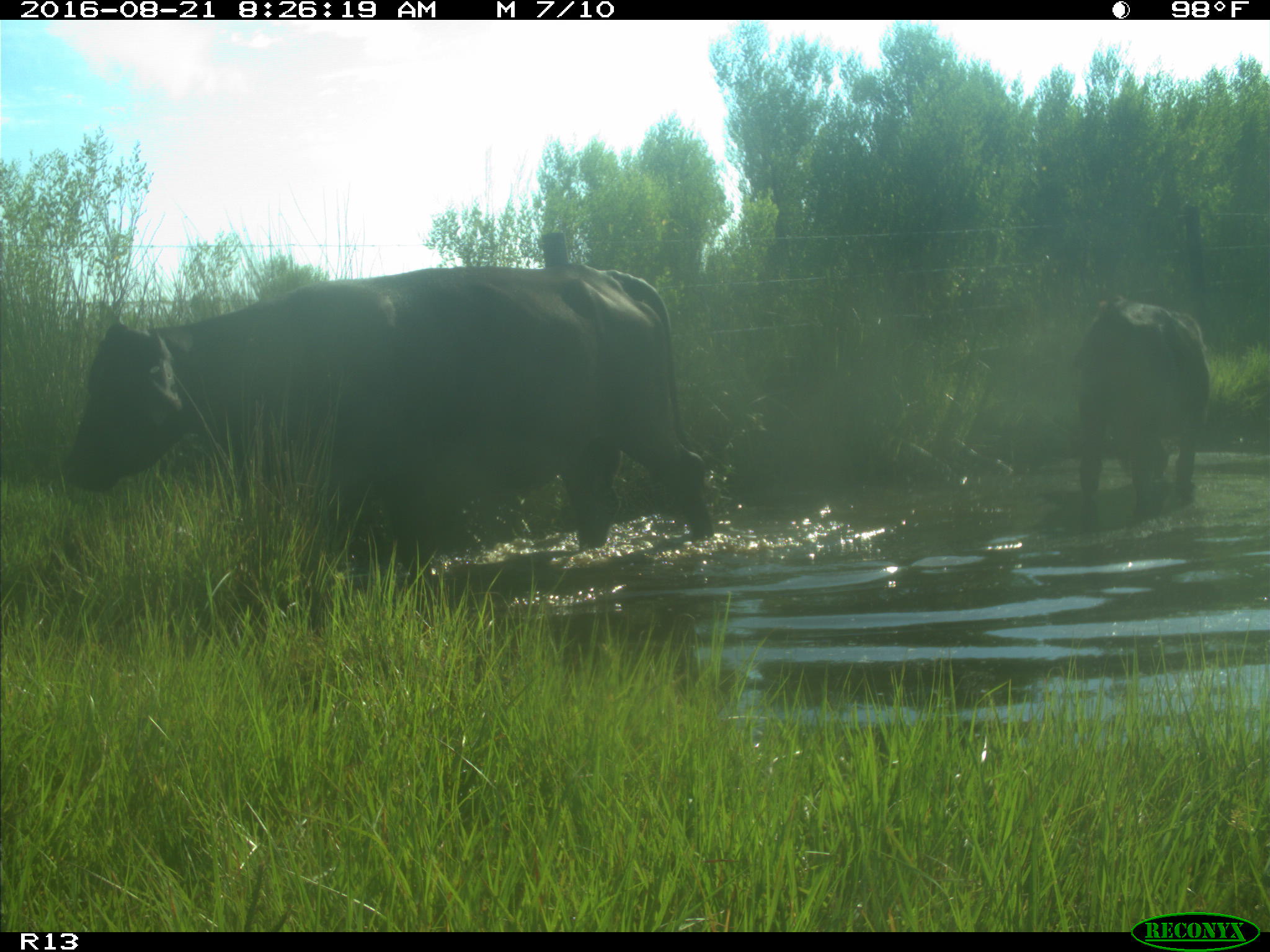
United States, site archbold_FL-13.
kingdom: Animalia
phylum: Chordata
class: Mammalia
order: Artiodactyla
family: Bovidae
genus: Bos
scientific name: Bos taurus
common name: domestic cow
Bos taurus (domestic cow).